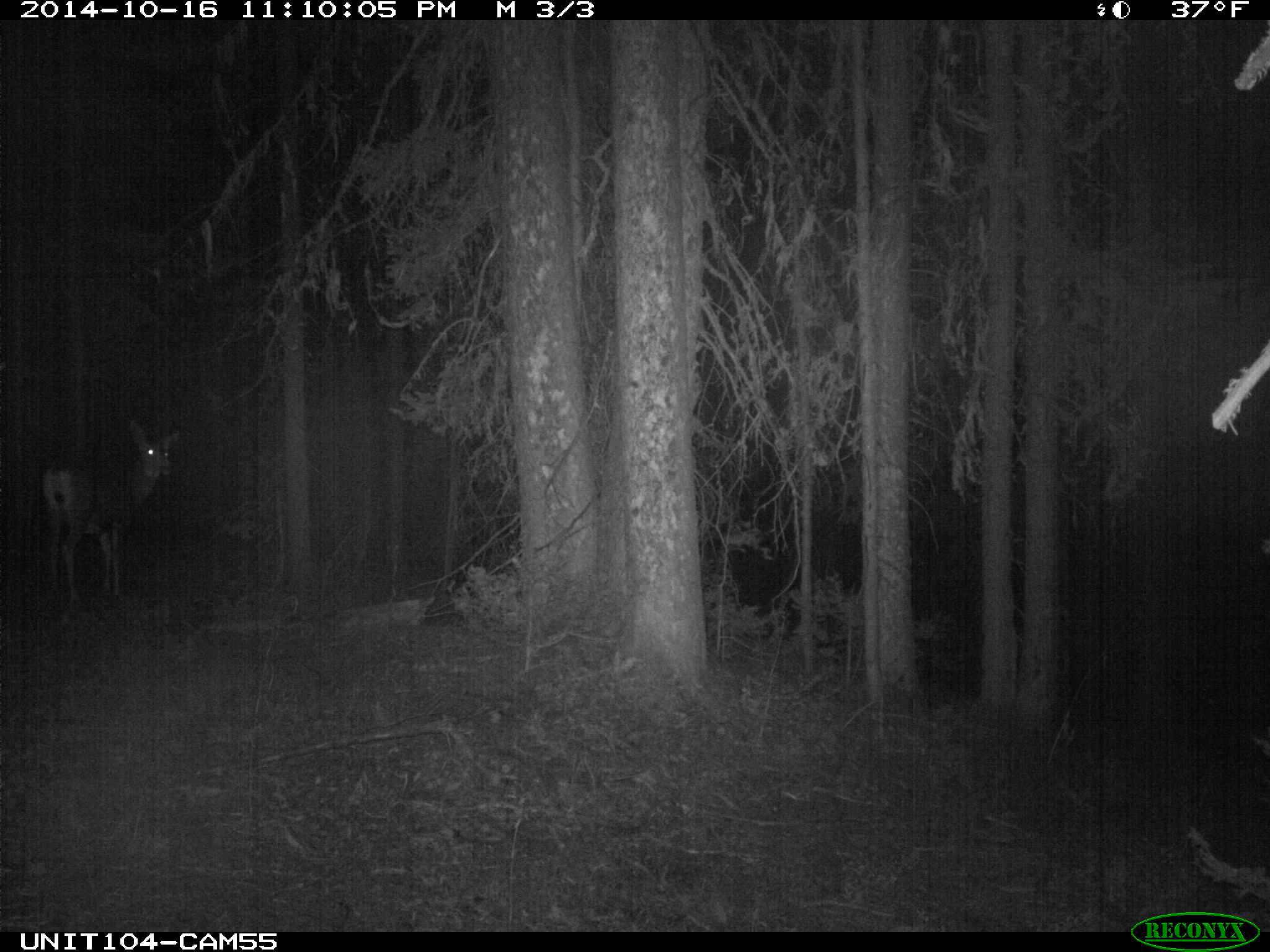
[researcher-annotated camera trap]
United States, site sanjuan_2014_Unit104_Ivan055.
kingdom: Animalia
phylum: Chordata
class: Mammalia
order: Artiodactyla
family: Cervidae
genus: Odocoileus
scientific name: Odocoileus hemionus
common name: mule deer